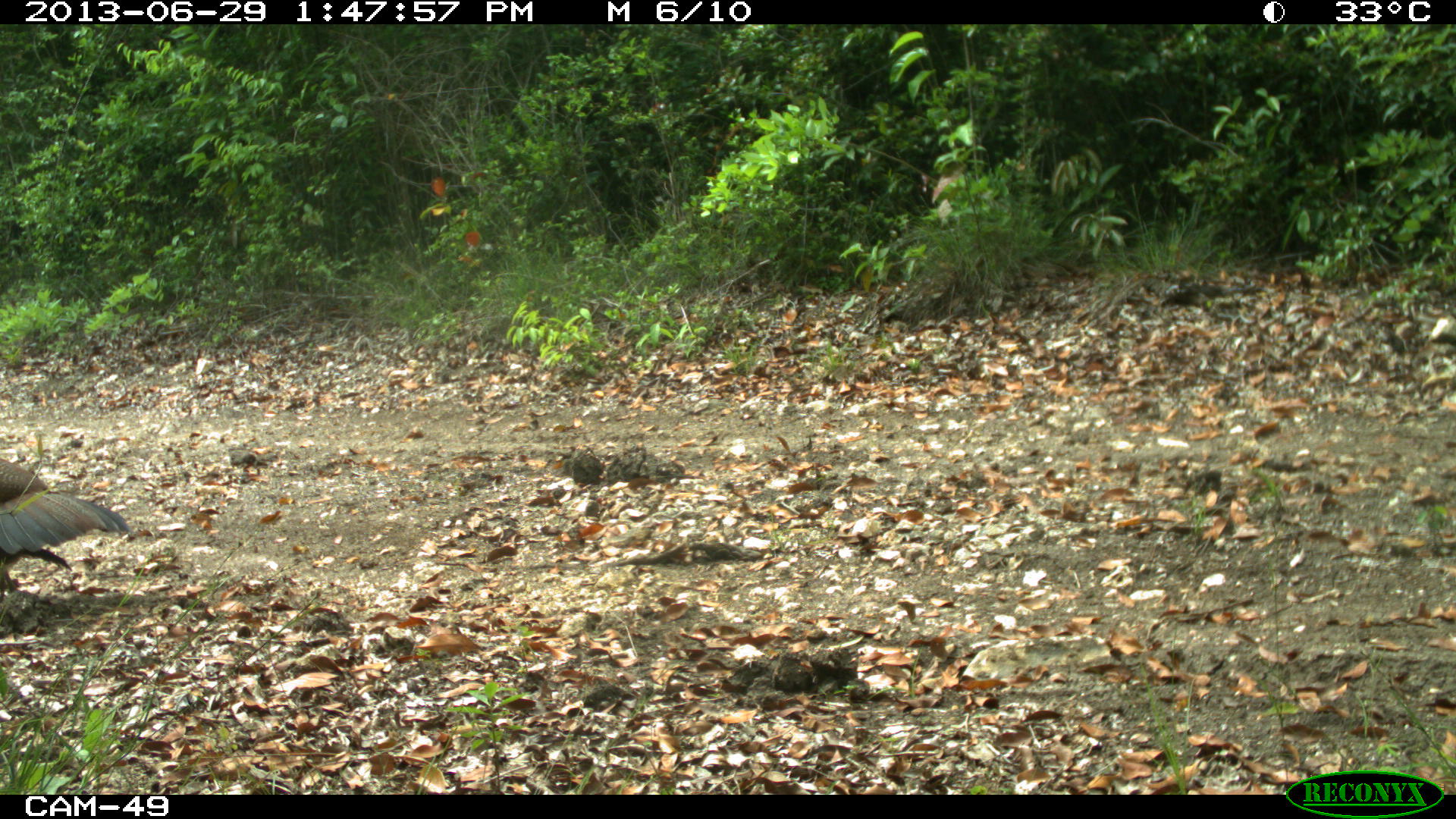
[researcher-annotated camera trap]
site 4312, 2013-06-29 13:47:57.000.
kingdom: Animalia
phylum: Chordata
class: Aves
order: Galliformes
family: Cracidae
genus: Crax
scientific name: Crax rubra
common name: great curassow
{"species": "Crax rubra (great curassow)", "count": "2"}